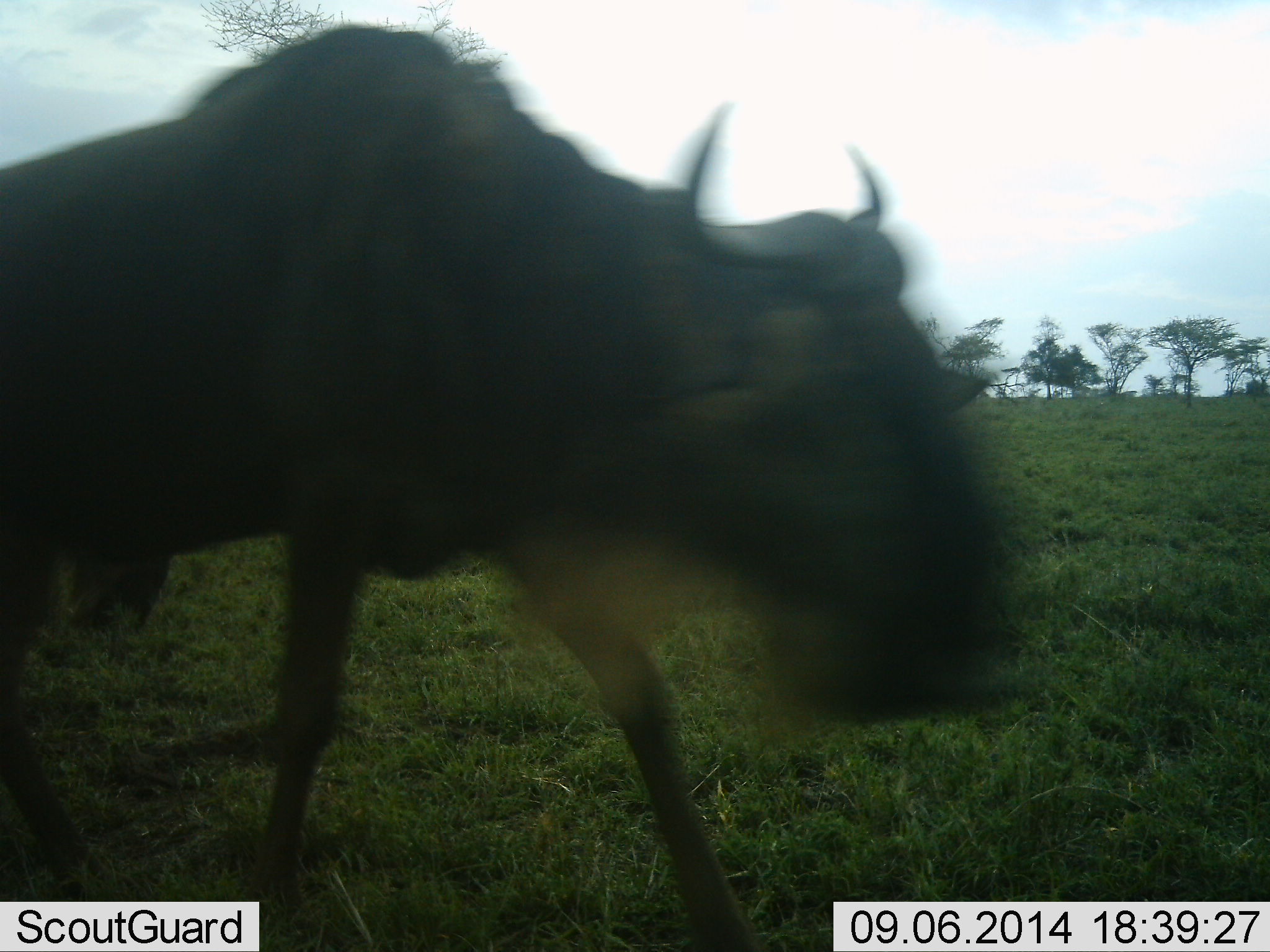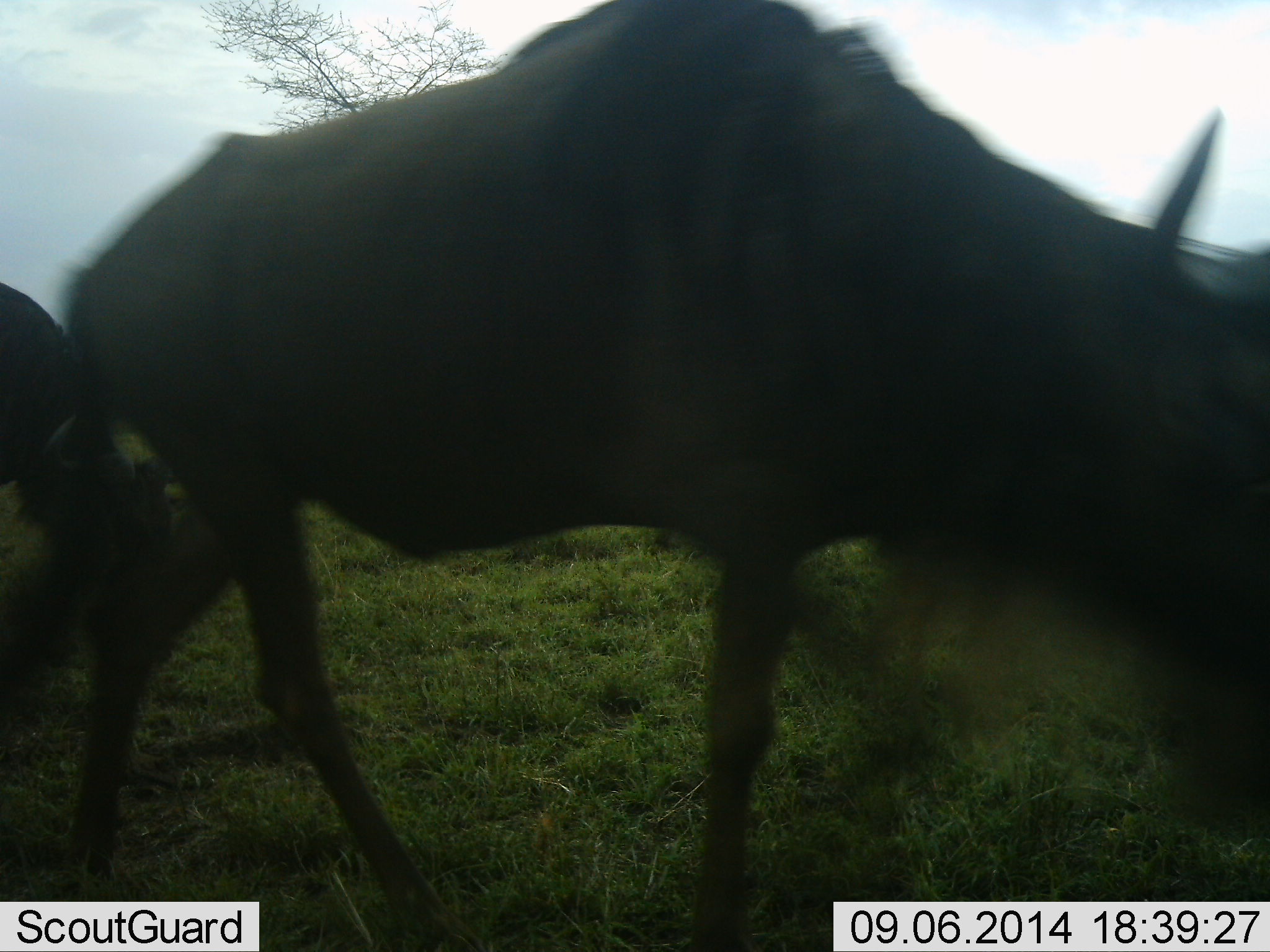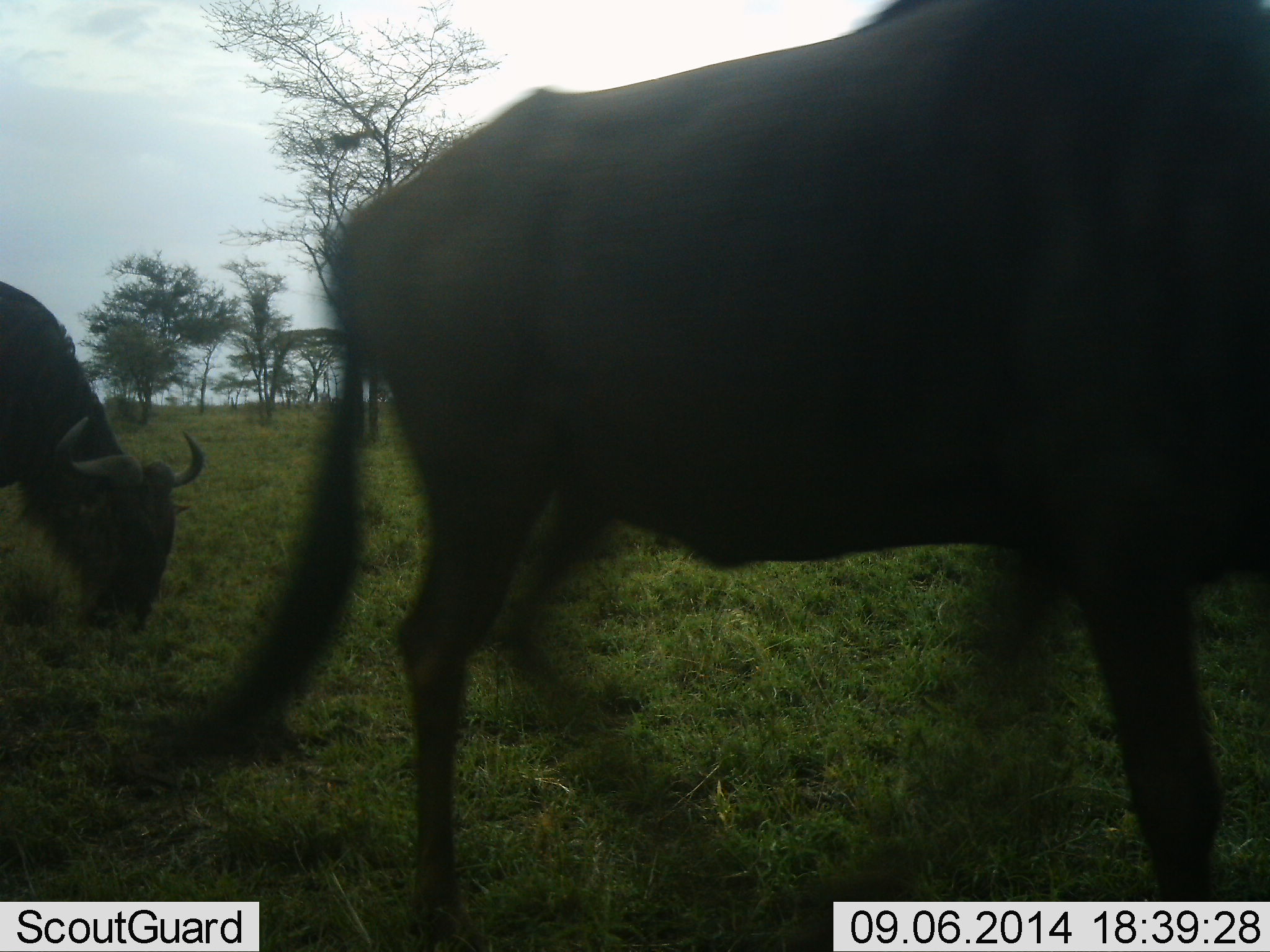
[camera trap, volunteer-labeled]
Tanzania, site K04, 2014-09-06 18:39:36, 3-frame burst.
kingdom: Animalia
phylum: Chordata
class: Mammalia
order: Artiodactyla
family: Bovidae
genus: Connochaetes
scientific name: Connochaetes taurinus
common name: blue wildebeest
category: wildebeest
Wildebeest (blue wildebeest) (Connochaetes taurinus), count 2. Behavior (volunteer vote fractions): standing 40%, resting 0%, moving 80%, interacting 0%. Young present (vote fraction): 0%. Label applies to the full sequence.